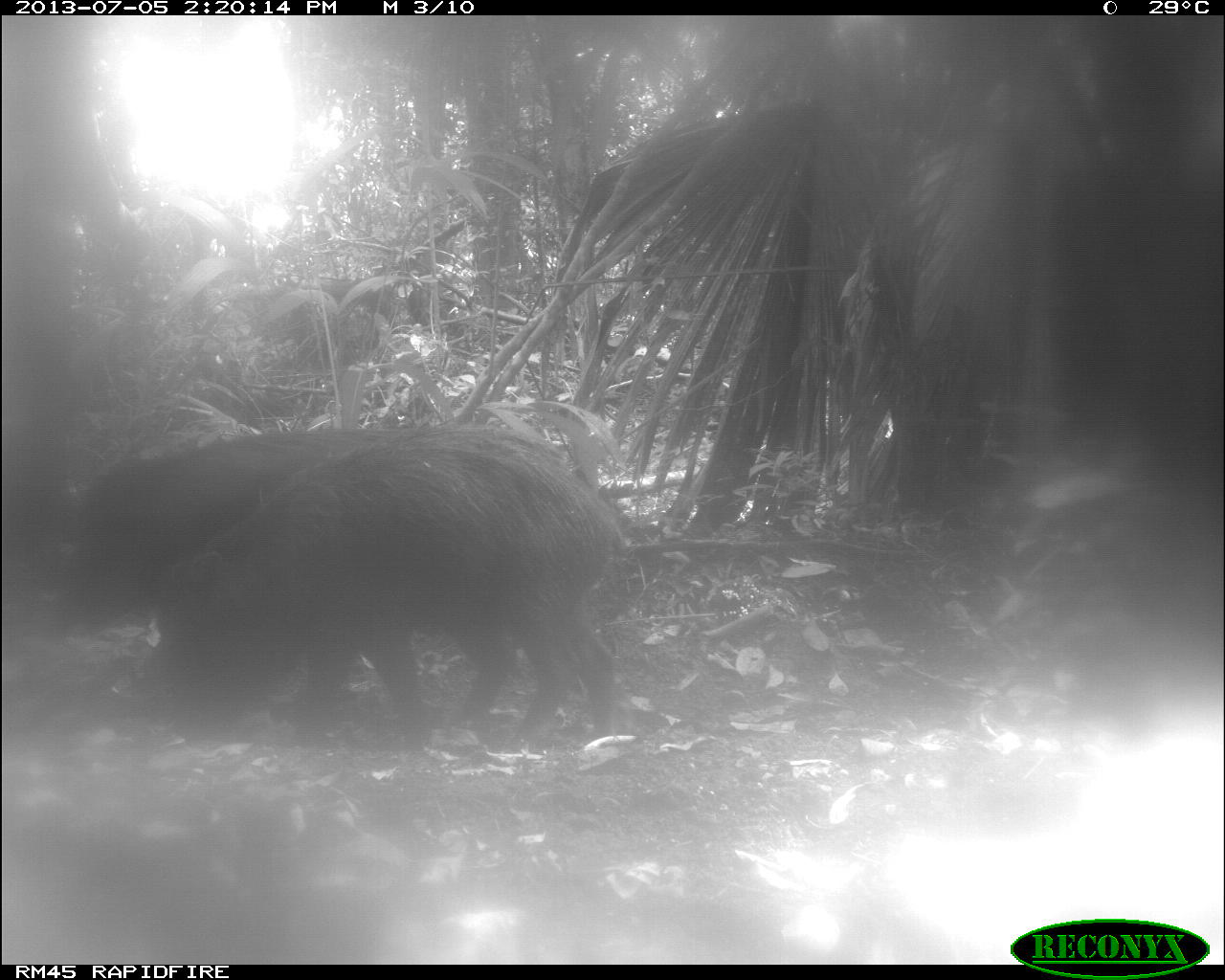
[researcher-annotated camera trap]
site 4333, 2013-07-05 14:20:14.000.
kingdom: Animalia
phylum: Chordata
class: Mammalia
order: Artiodactyla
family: Tayassuidae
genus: Tayassu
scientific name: Tayassu pecari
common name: white-lipped peccary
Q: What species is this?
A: Tayassu pecari (white-lipped peccary).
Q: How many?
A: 2.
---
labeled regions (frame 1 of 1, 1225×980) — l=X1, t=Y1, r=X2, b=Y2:
tayassu pecari: l=139, t=425, r=648, b=751; l=61, t=425, r=523, b=712